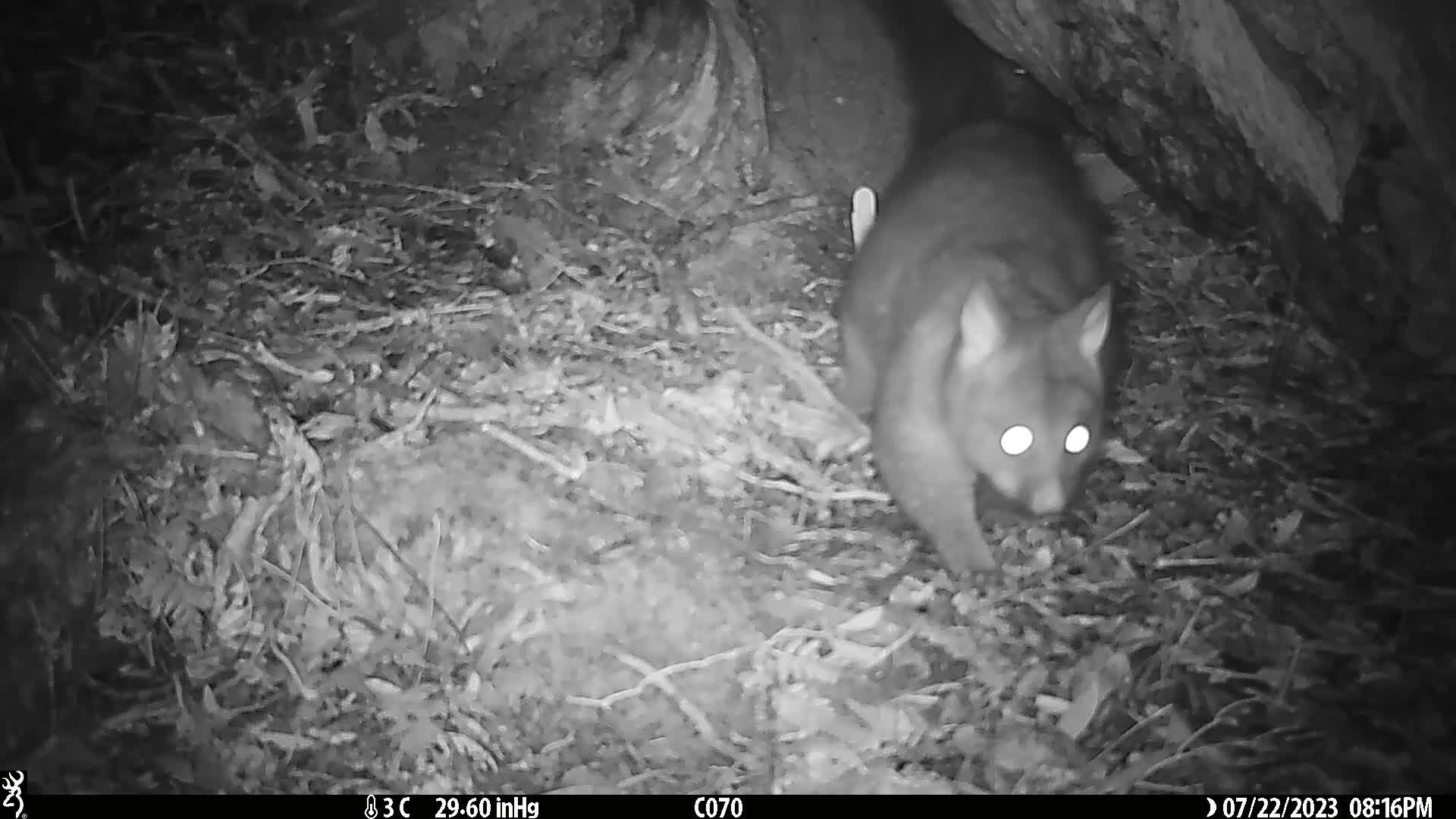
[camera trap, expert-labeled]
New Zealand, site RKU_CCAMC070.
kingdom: Animalia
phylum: Chordata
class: Mammalia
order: Diprotodontia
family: Phalangeridae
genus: Trichosurus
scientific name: Trichosurus vulpecula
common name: common brushtail possum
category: possum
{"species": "possum (common brushtail possum) (Trichosurus vulpecula)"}